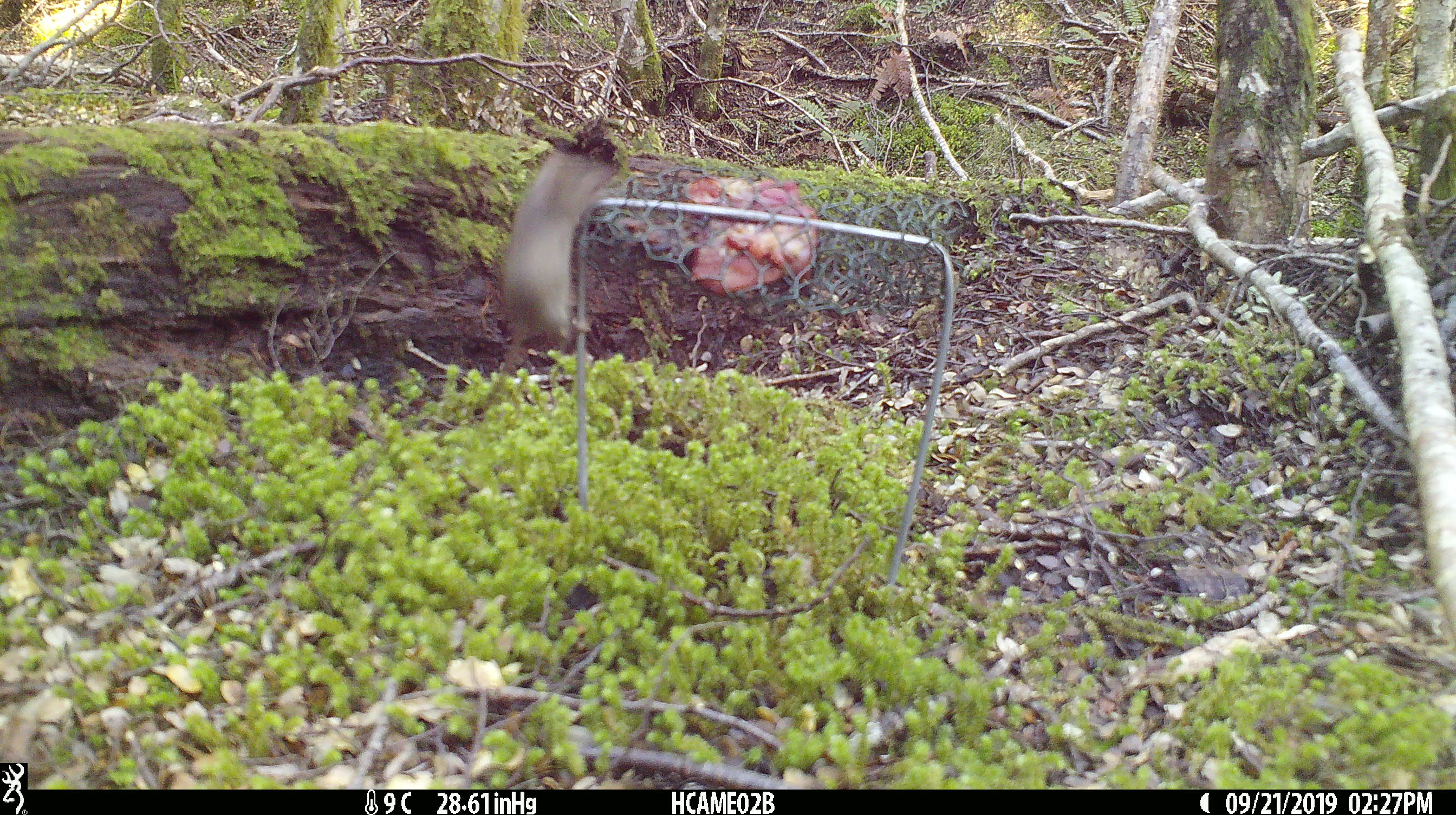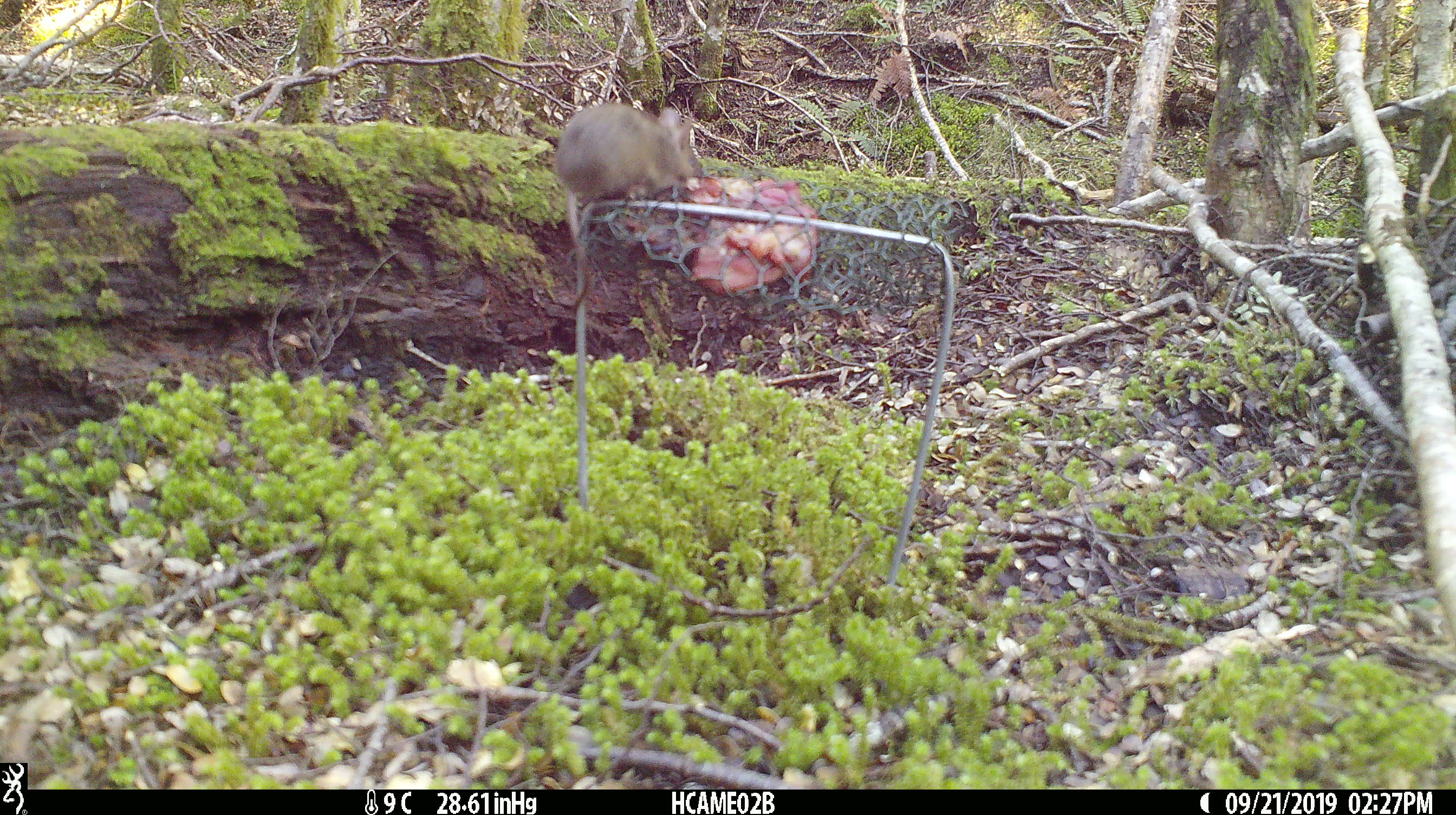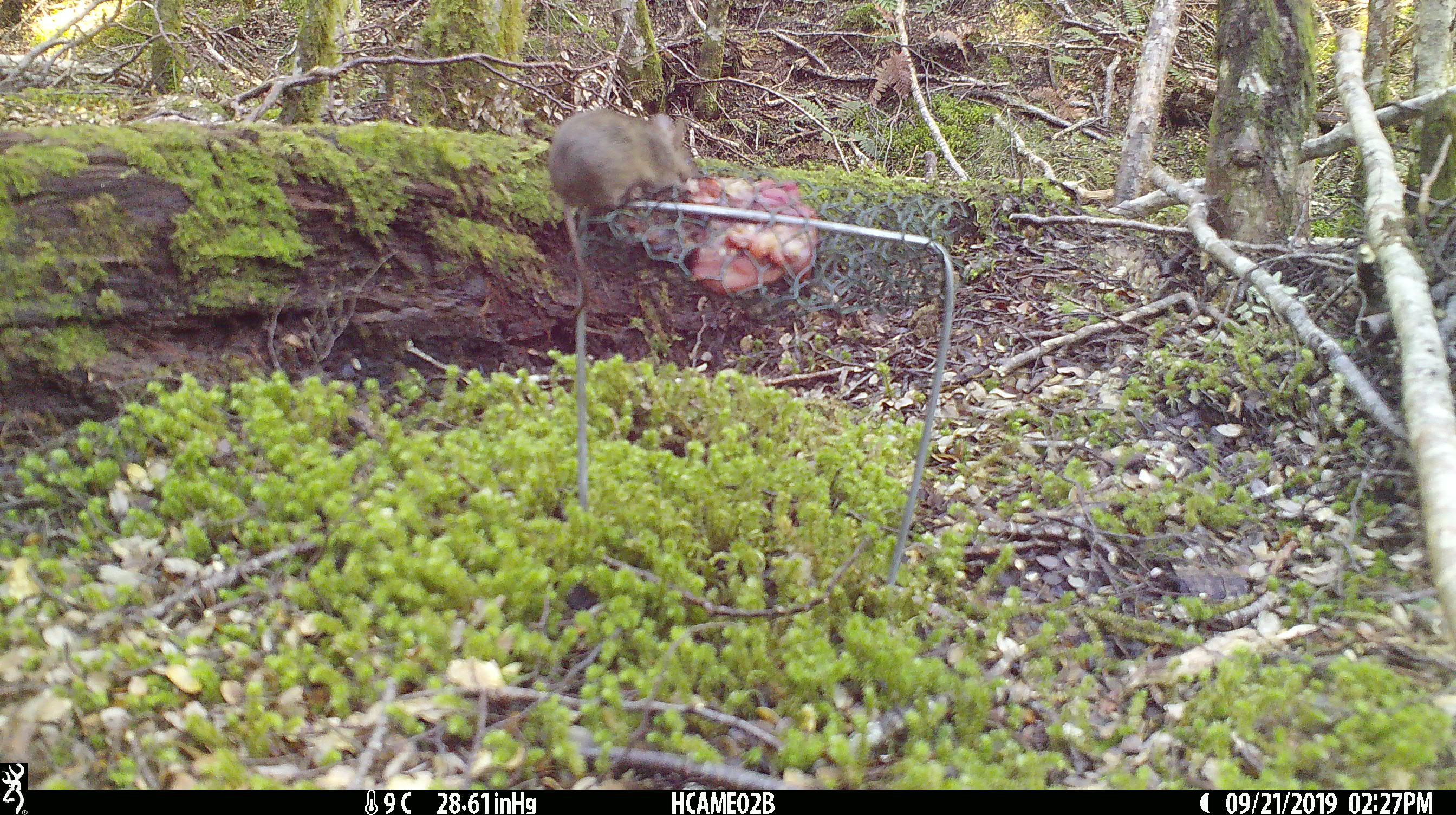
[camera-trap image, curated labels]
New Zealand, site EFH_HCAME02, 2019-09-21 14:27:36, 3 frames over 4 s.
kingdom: Animalia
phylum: Chordata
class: Mammalia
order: Rodentia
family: Muridae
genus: Mus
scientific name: Mus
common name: mouse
Mouse (Mus).